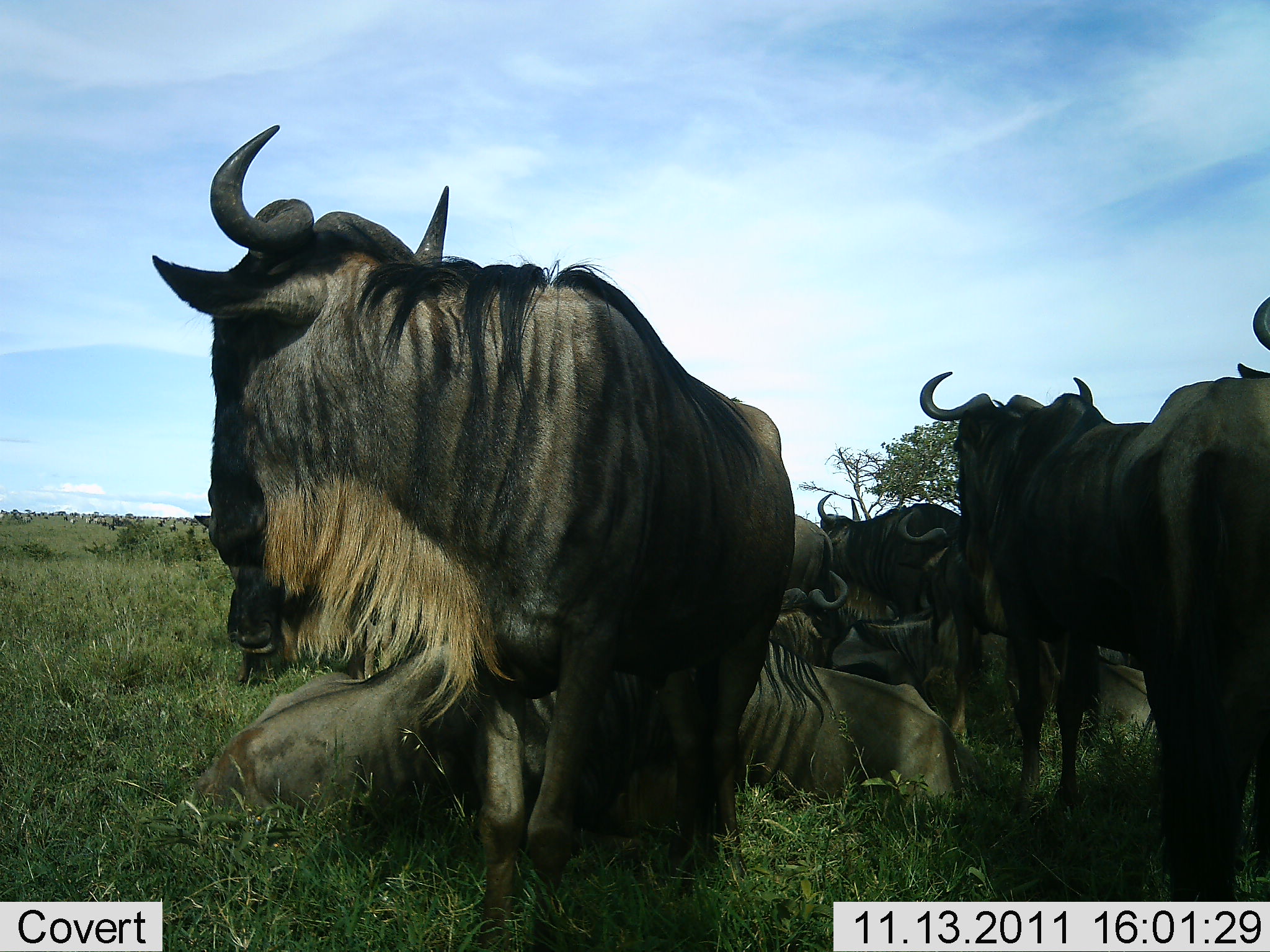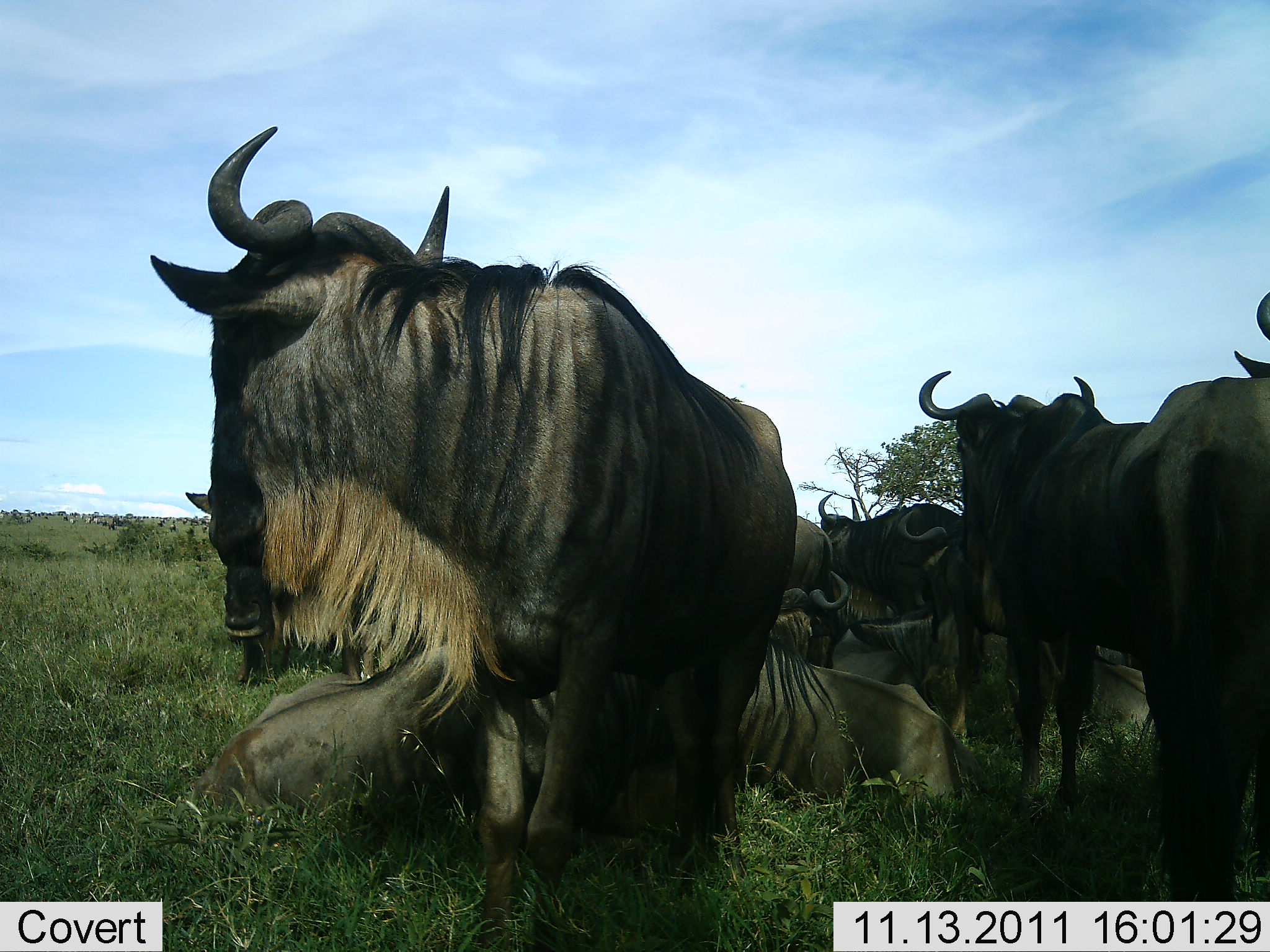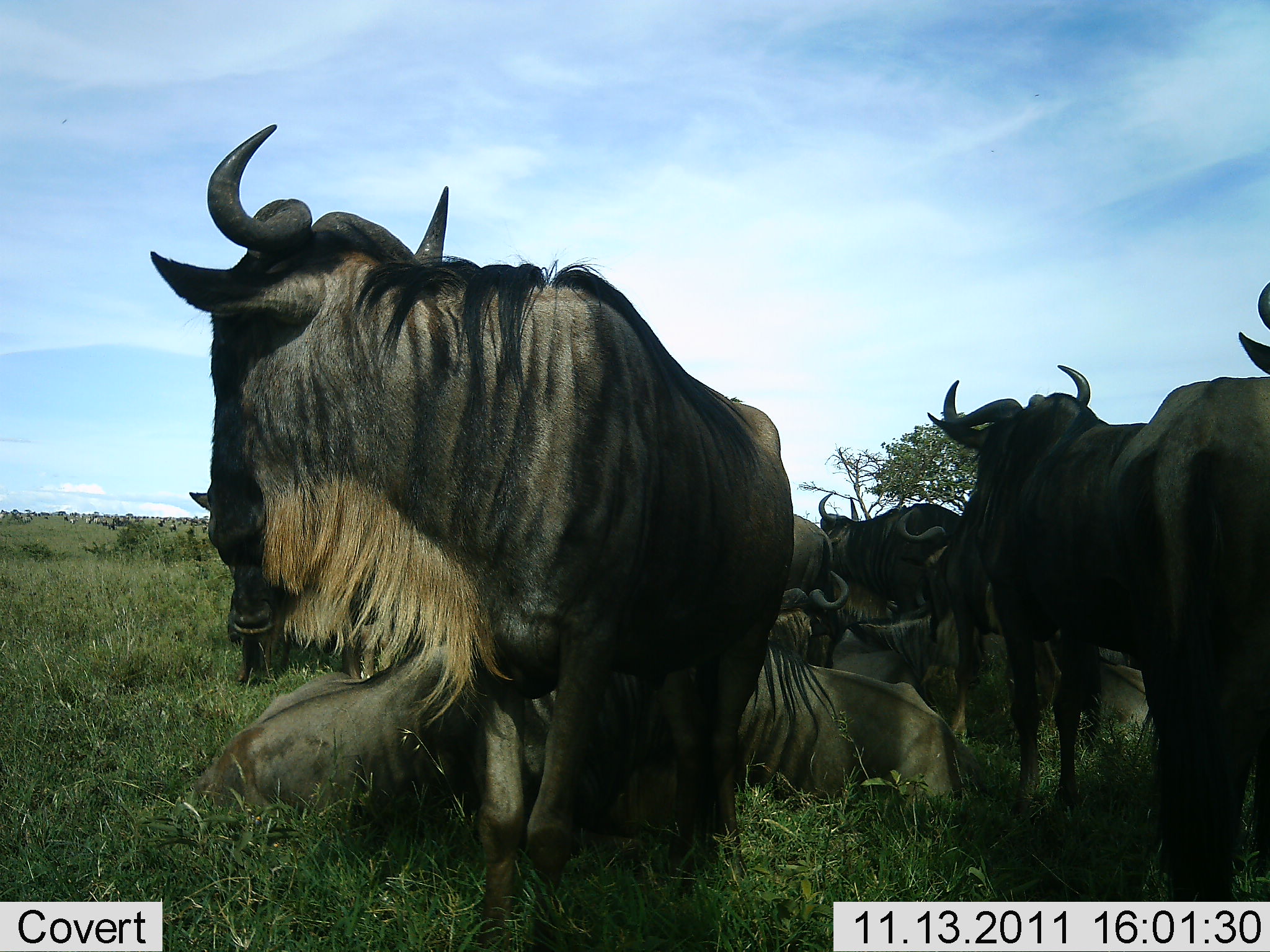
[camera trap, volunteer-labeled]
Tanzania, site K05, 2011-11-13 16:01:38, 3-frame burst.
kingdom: Animalia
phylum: Chordata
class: Mammalia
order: Artiodactyla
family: Bovidae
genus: Connochaetes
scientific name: Connochaetes taurinus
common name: blue wildebeest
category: wildebeest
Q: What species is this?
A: Wildebeest (blue wildebeest) (Connochaetes taurinus).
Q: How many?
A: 10.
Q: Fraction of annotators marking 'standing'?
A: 62%.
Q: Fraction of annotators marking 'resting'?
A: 100%.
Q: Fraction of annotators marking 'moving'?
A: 8%.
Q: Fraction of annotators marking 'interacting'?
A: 15%.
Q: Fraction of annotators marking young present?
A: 0%.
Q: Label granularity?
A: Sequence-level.